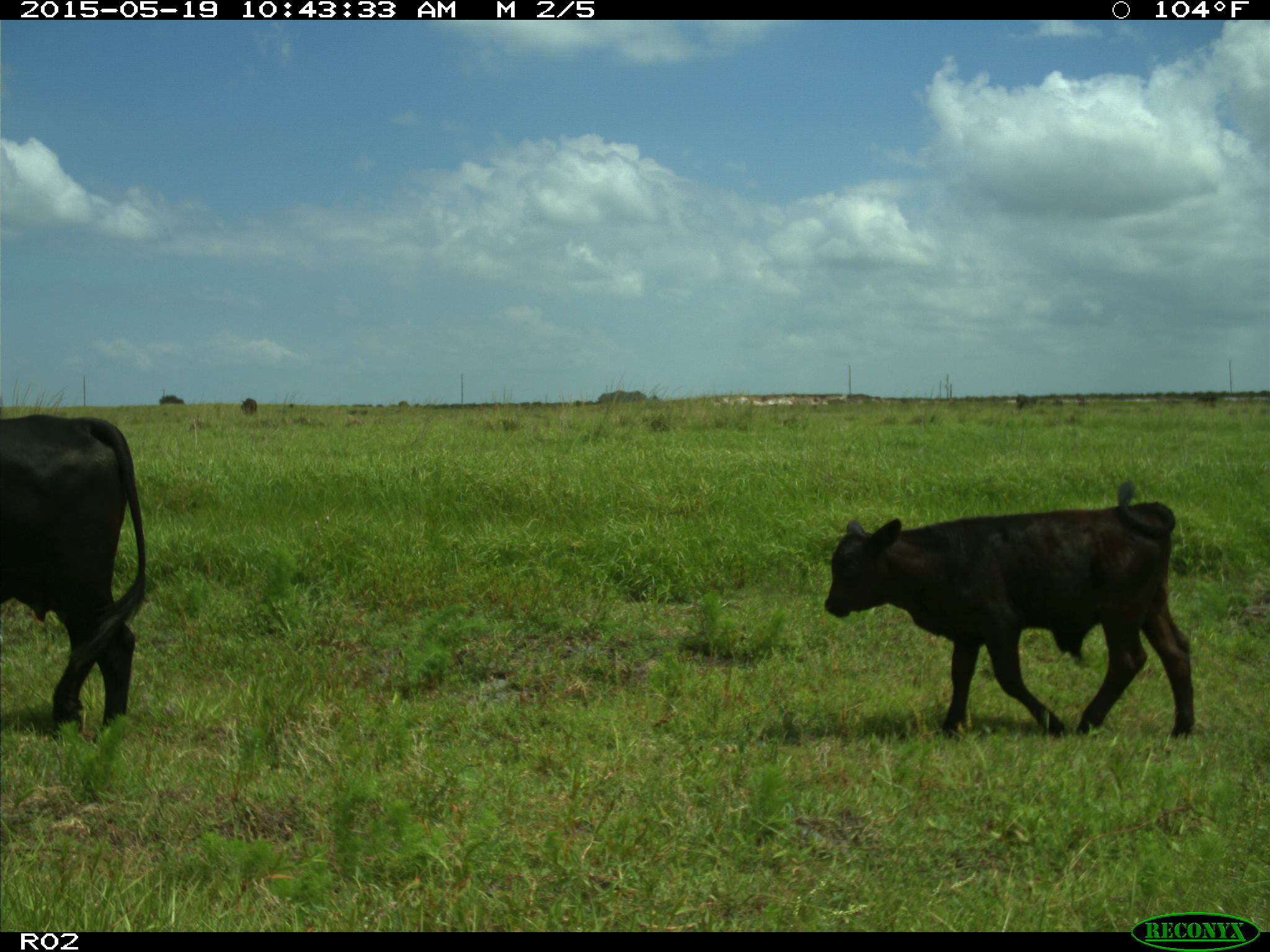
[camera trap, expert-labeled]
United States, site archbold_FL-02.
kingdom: Animalia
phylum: Chordata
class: Mammalia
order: Artiodactyla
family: Bovidae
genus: Bos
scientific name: Bos taurus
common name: domestic cow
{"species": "Bos taurus (domestic cow)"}